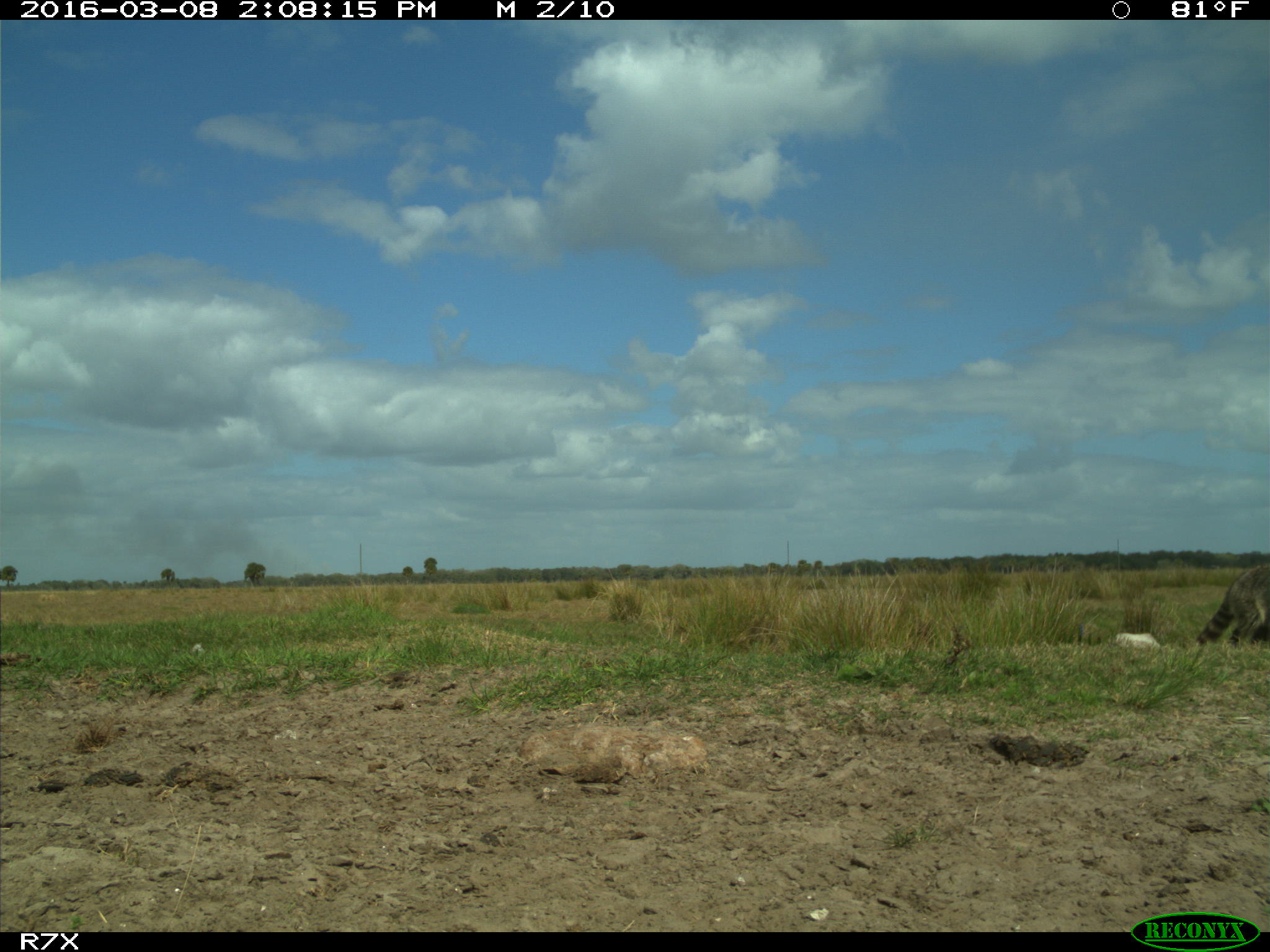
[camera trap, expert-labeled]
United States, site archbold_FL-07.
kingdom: Animalia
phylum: Chordata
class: Mammalia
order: Carnivora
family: Procyonidae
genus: Procyon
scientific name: Procyon lotor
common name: common raccoon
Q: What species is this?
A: Procyon lotor (common raccoon).